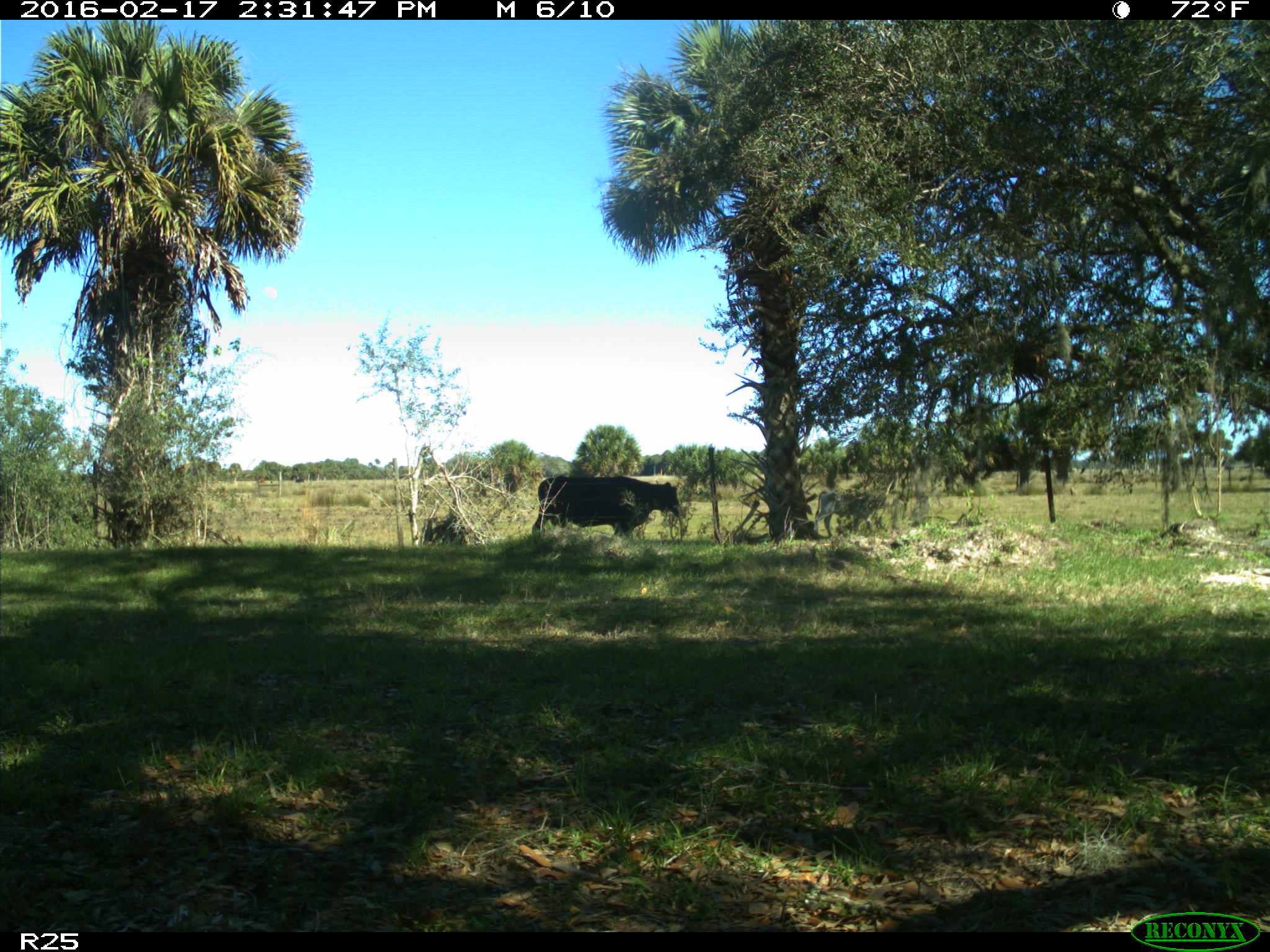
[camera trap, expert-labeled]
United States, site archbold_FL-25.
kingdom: Animalia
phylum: Chordata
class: Mammalia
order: Artiodactyla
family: Bovidae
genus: Bos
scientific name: Bos taurus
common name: domestic cow